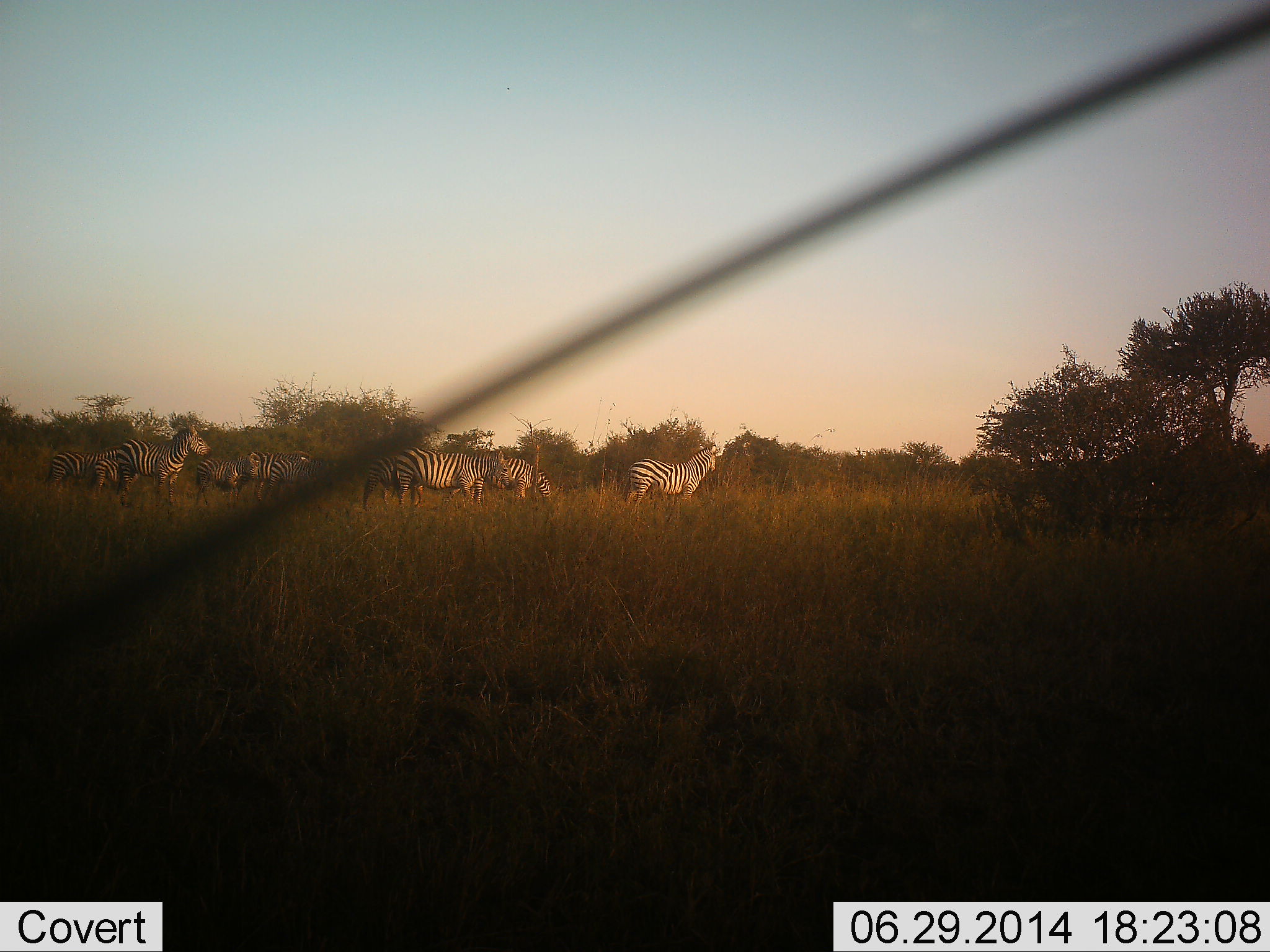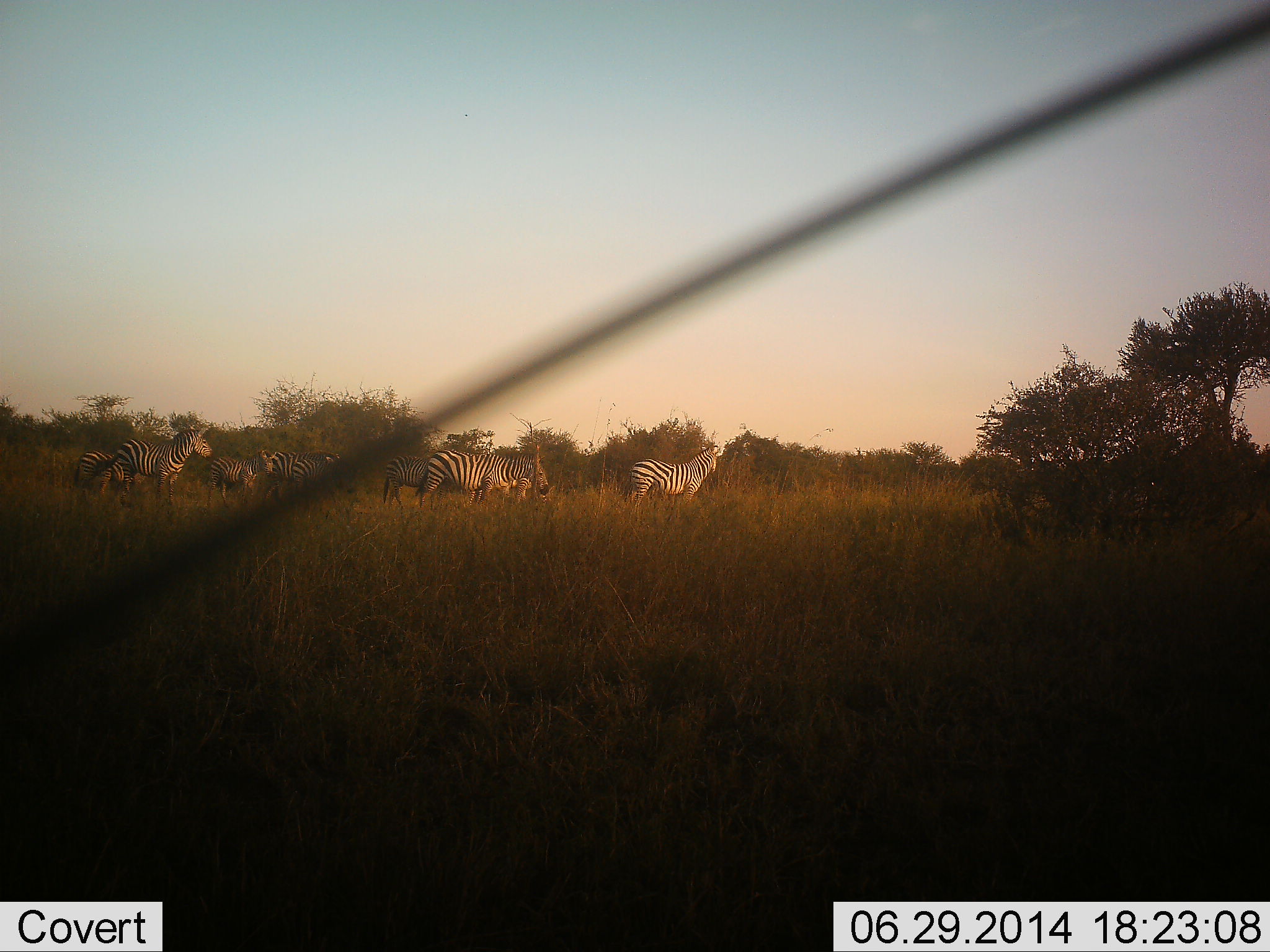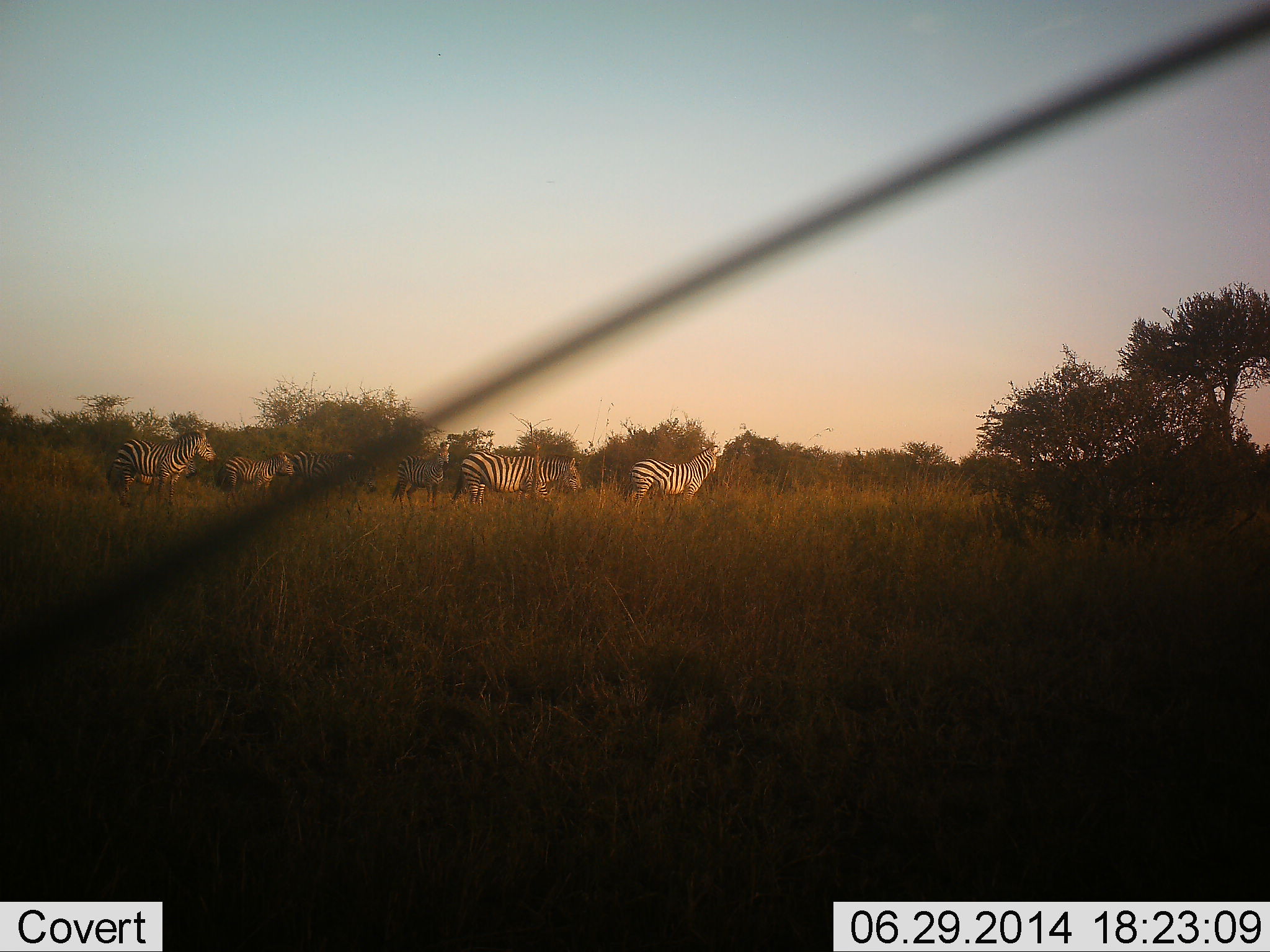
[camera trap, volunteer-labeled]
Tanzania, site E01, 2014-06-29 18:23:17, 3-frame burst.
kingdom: Animalia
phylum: Chordata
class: Mammalia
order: Perissodactyla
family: Equidae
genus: Equus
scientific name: Equus quagga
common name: plains zebra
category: zebra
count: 8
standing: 80%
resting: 0%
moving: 80%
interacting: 0%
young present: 0%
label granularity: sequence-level